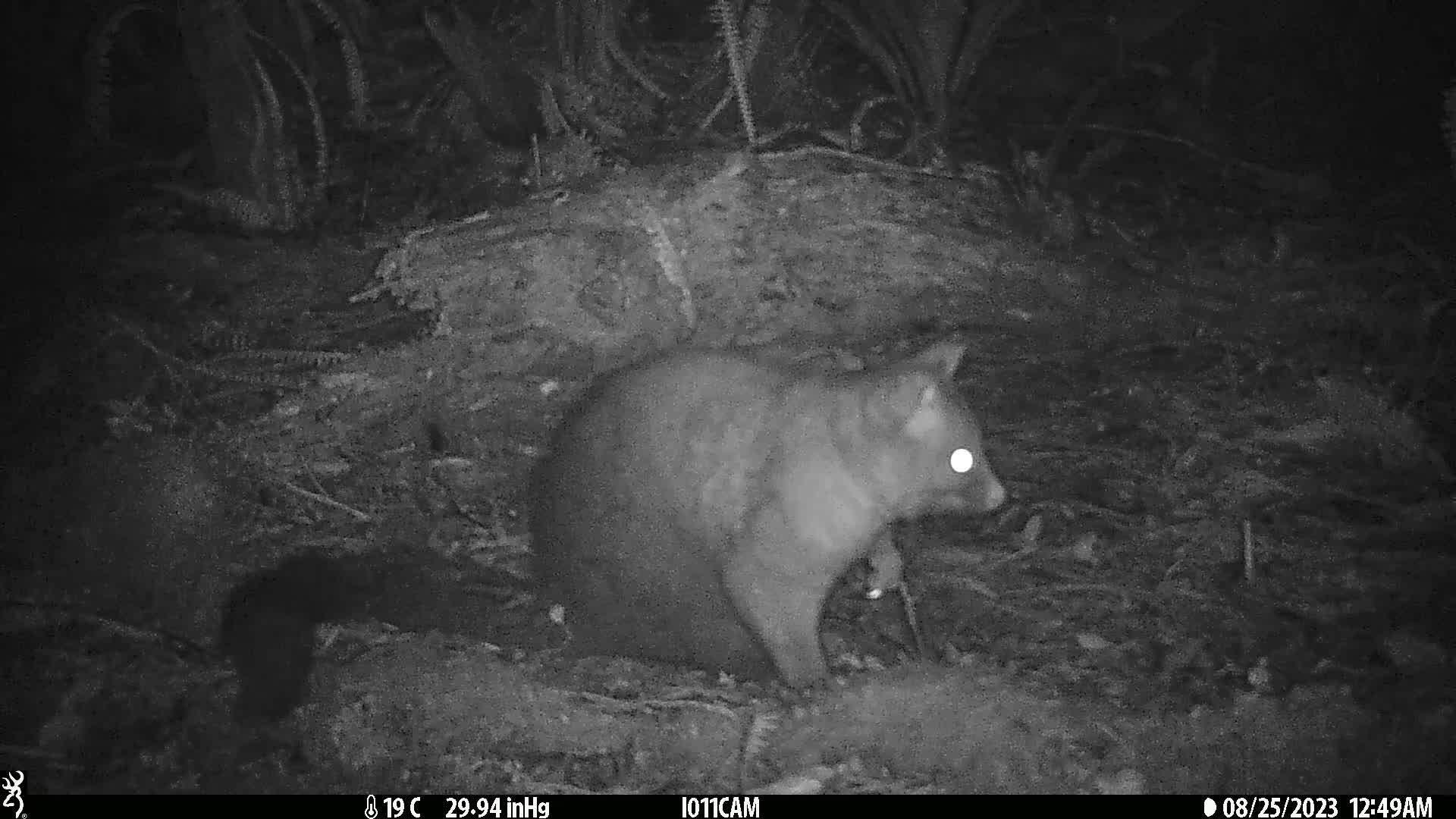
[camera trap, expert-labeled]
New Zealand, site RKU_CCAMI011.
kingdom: Animalia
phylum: Chordata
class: Mammalia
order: Diprotodontia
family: Phalangeridae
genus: Trichosurus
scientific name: Trichosurus vulpecula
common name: common brushtail possum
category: possum